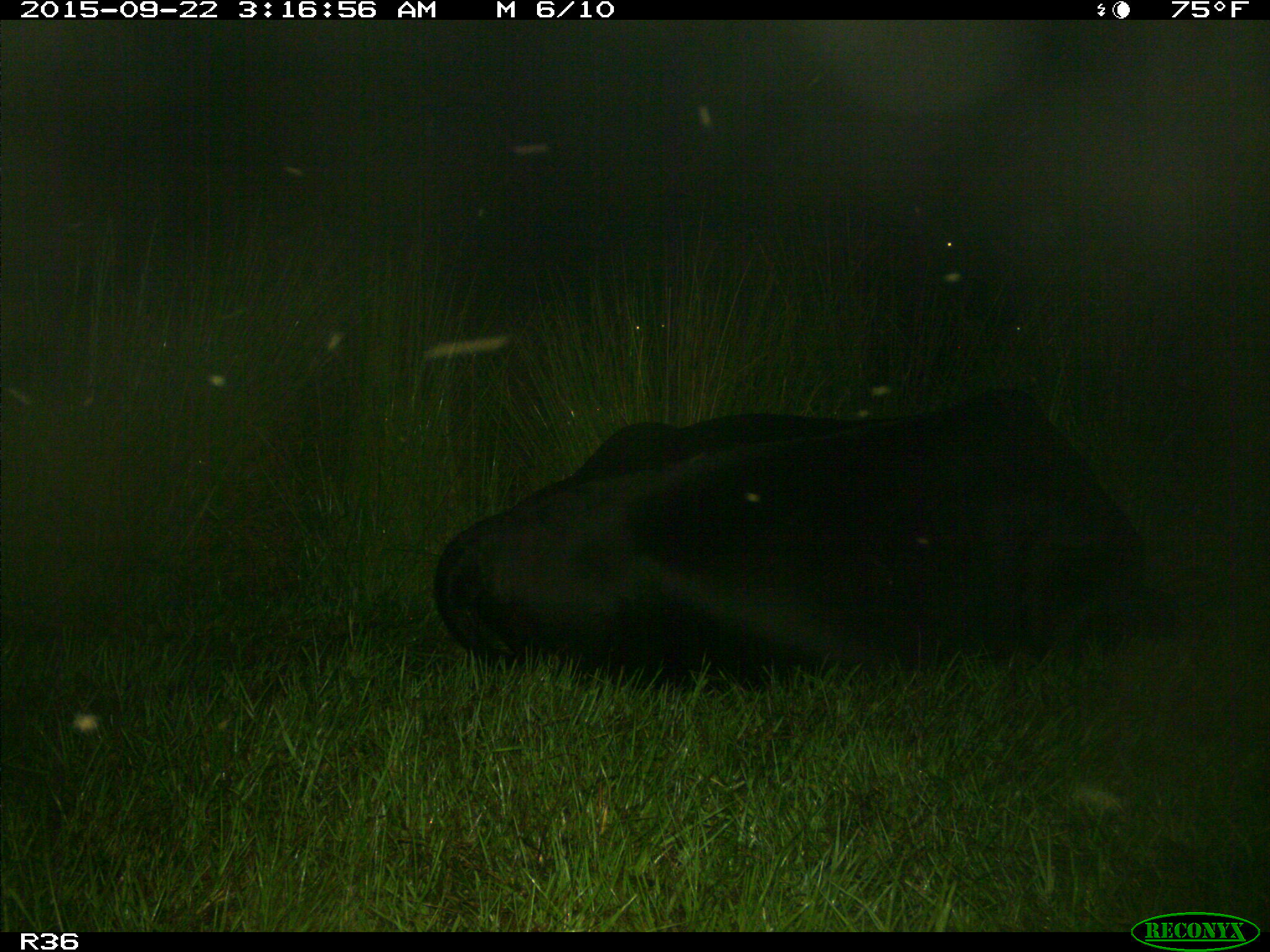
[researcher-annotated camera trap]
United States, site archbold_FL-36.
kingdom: Animalia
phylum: Chordata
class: Mammalia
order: Artiodactyla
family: Bovidae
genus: Bos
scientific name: Bos taurus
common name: domestic cow